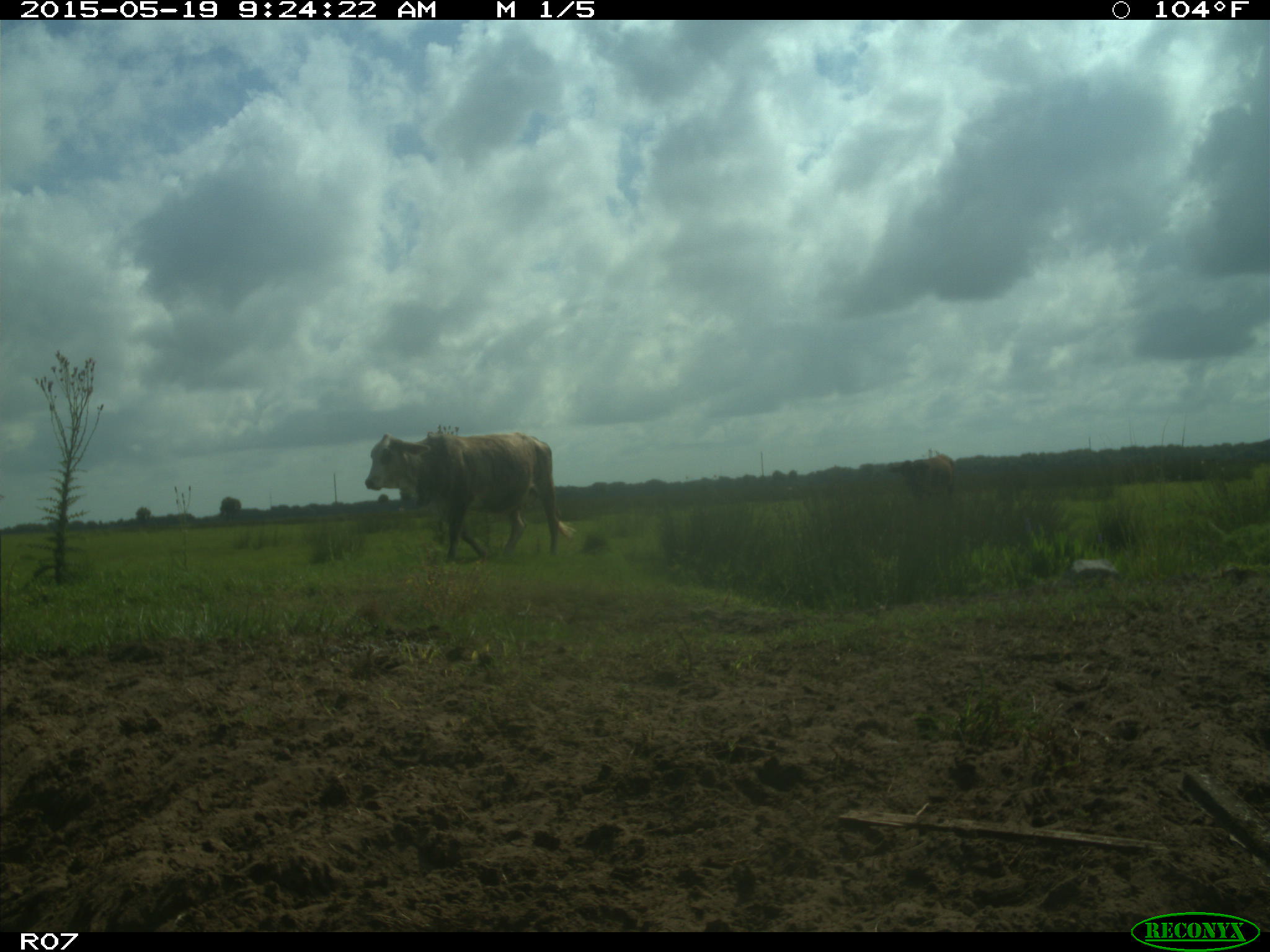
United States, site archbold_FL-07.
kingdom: Animalia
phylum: Chordata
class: Mammalia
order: Artiodactyla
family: Bovidae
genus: Bos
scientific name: Bos taurus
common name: domestic cow